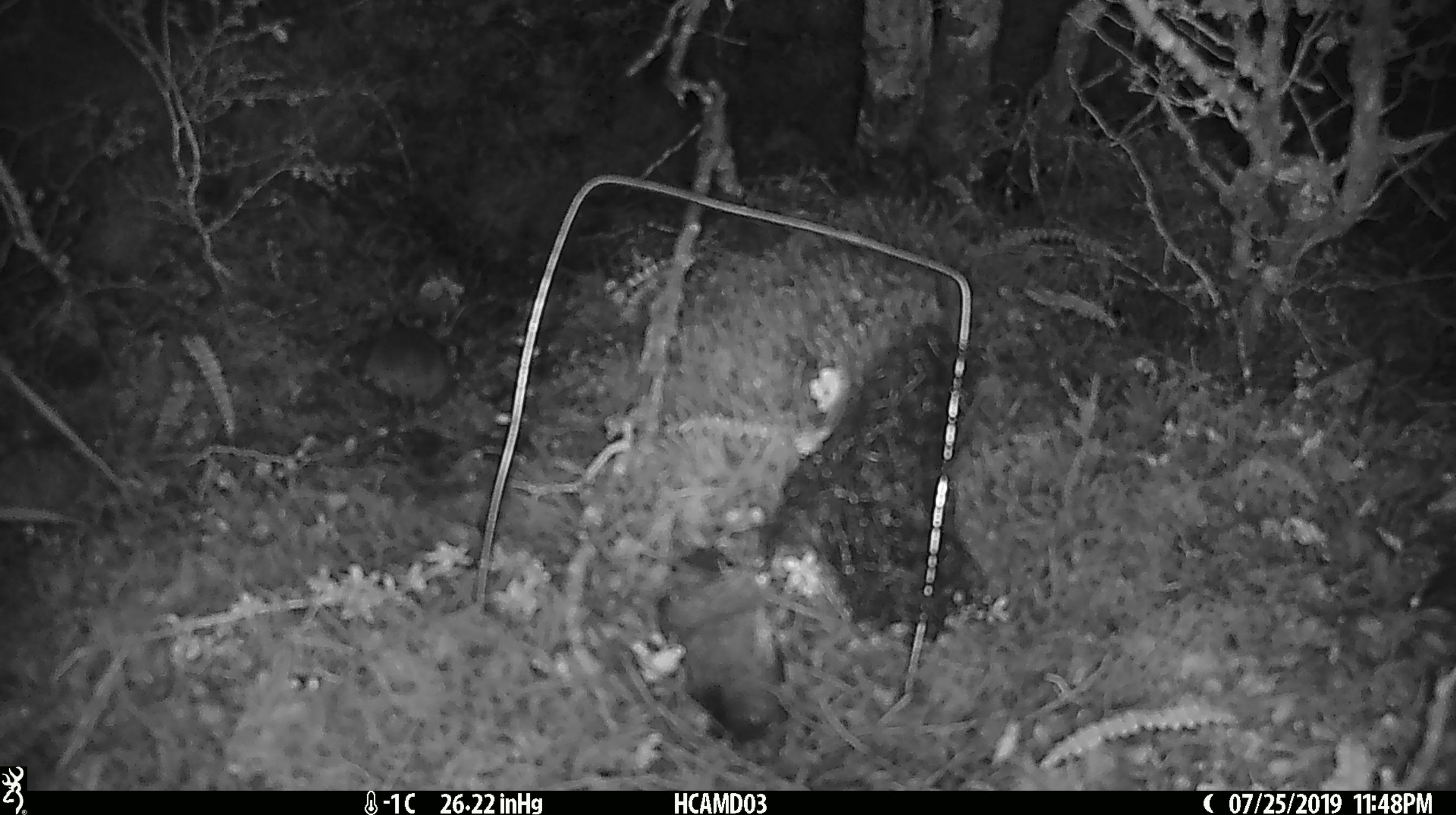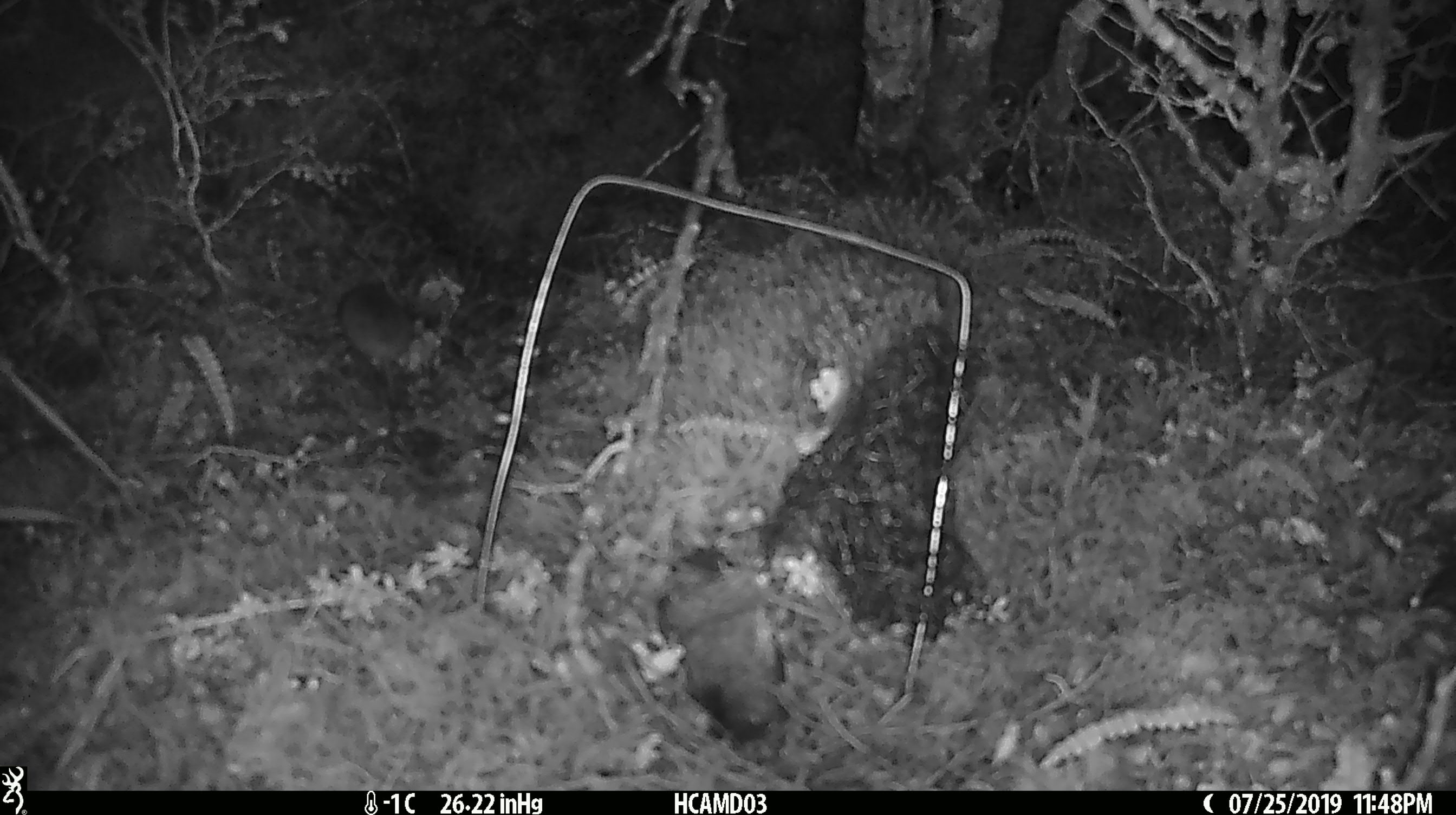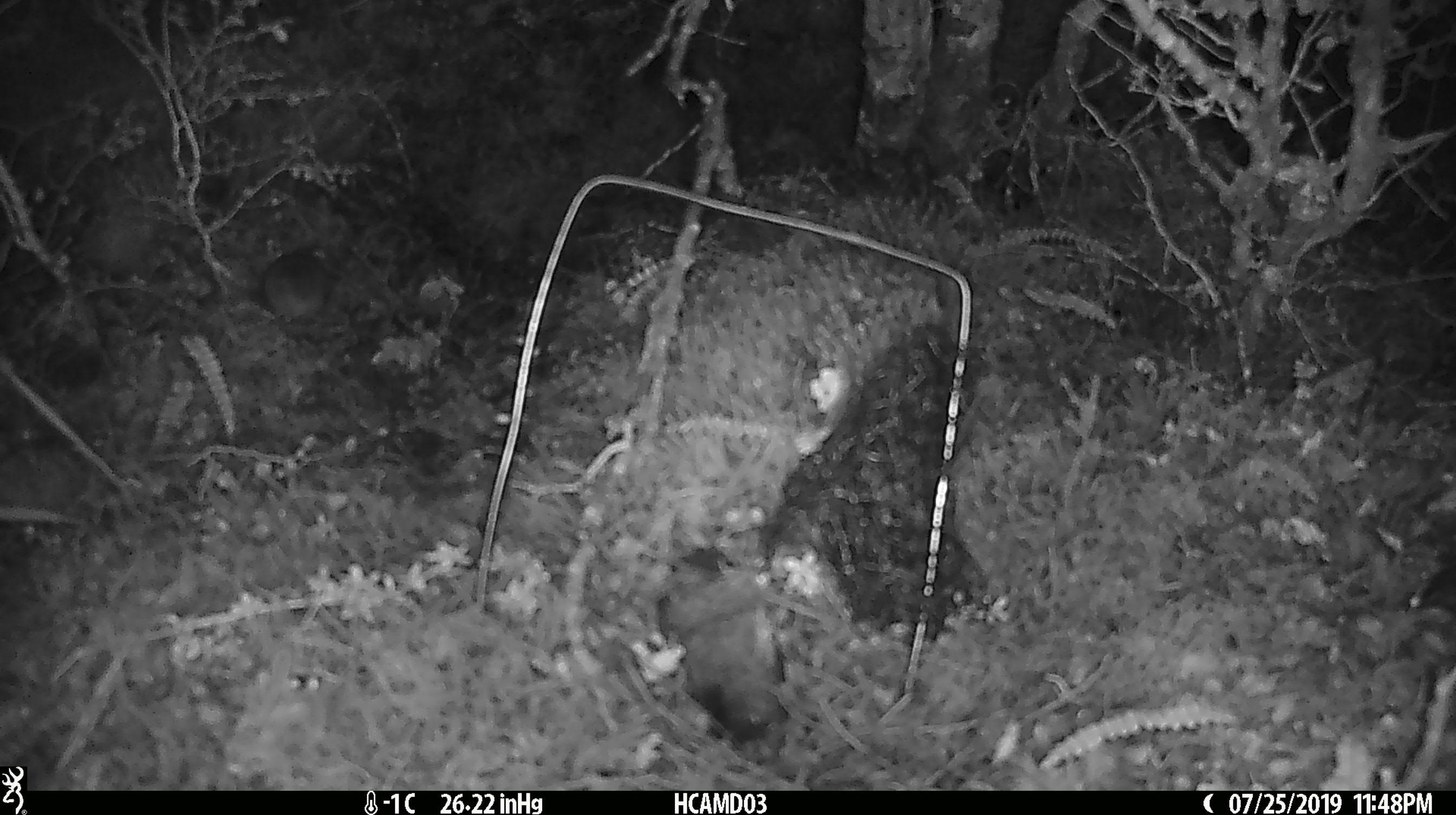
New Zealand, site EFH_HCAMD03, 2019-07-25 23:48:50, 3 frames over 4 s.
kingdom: Animalia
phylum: Chordata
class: Mammalia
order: Rodentia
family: Muridae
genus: Mus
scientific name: Mus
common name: mouse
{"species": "mouse (Mus)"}